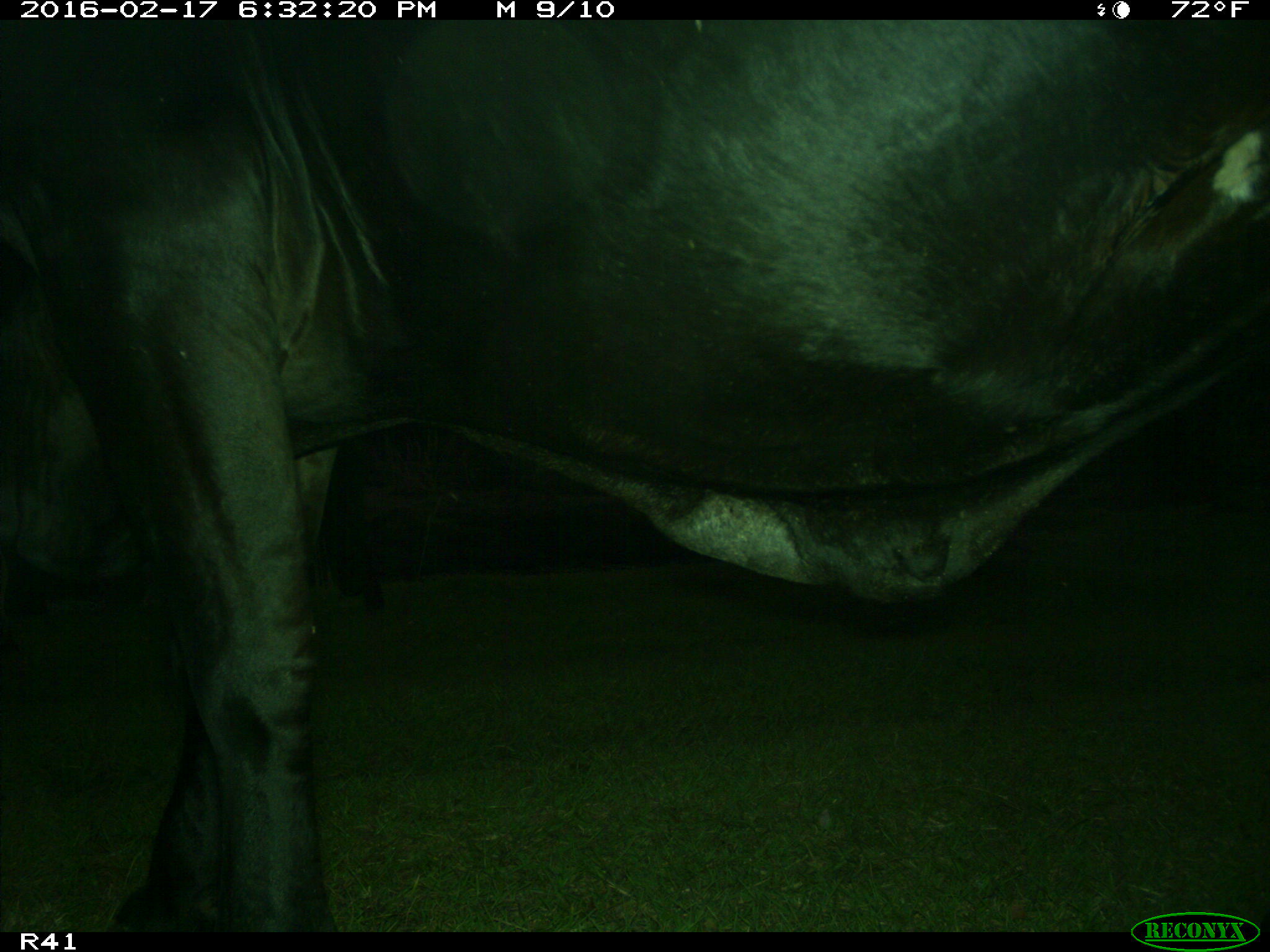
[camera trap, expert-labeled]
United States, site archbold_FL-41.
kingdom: Animalia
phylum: Chordata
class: Mammalia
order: Artiodactyla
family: Bovidae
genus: Bos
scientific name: Bos taurus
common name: domestic cow